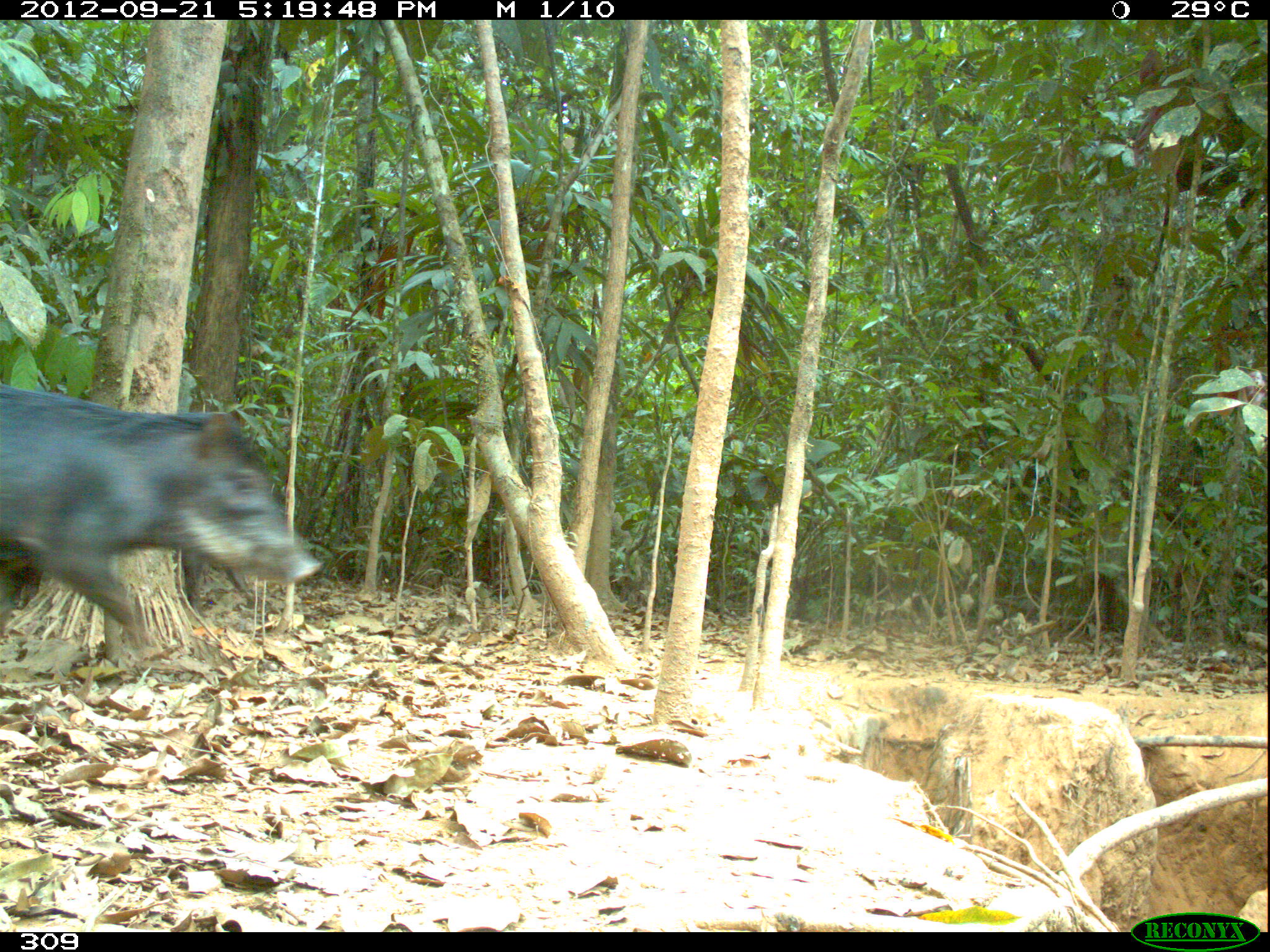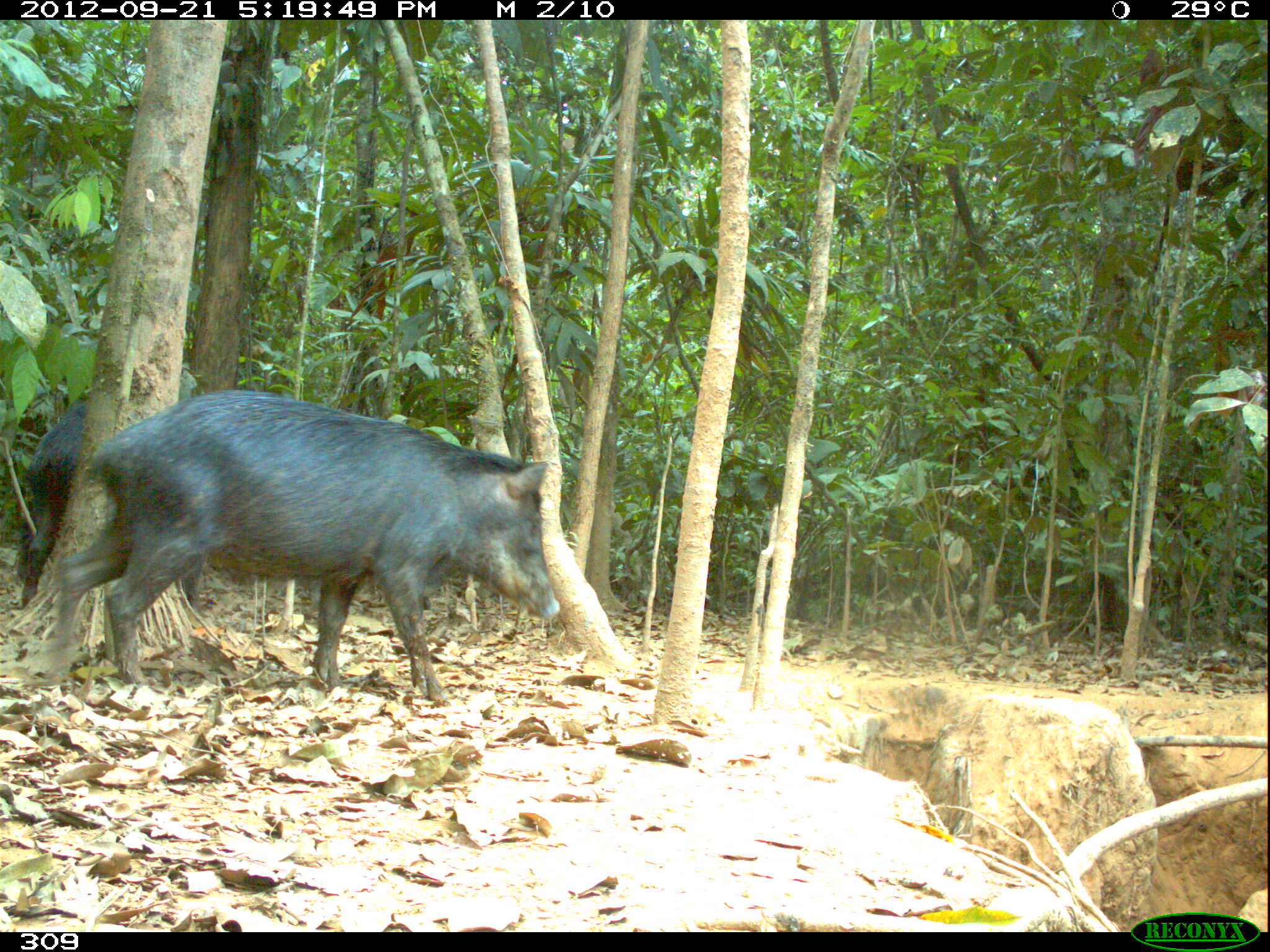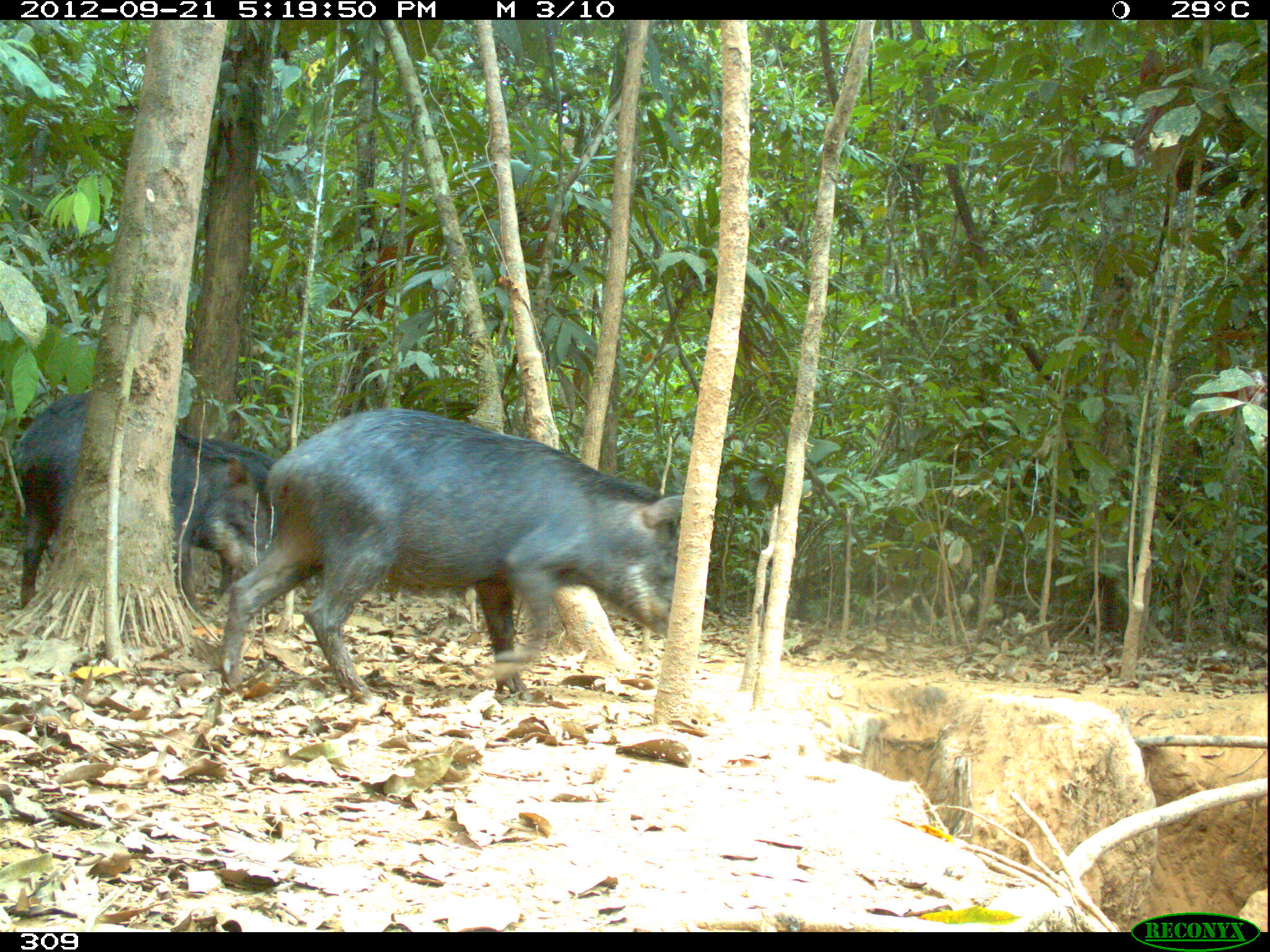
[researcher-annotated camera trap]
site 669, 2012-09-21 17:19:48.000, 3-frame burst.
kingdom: Animalia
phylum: Chordata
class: Mammalia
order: Artiodactyla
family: Tayassuidae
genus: Tayassu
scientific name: Tayassu pecari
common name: white-lipped peccary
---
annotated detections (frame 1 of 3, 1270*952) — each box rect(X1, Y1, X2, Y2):
tayassu pecari: rect(0, 382, 322, 646)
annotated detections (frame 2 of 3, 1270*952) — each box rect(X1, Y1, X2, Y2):
tayassu pecari: rect(44, 388, 562, 706); rect(17, 395, 199, 606)